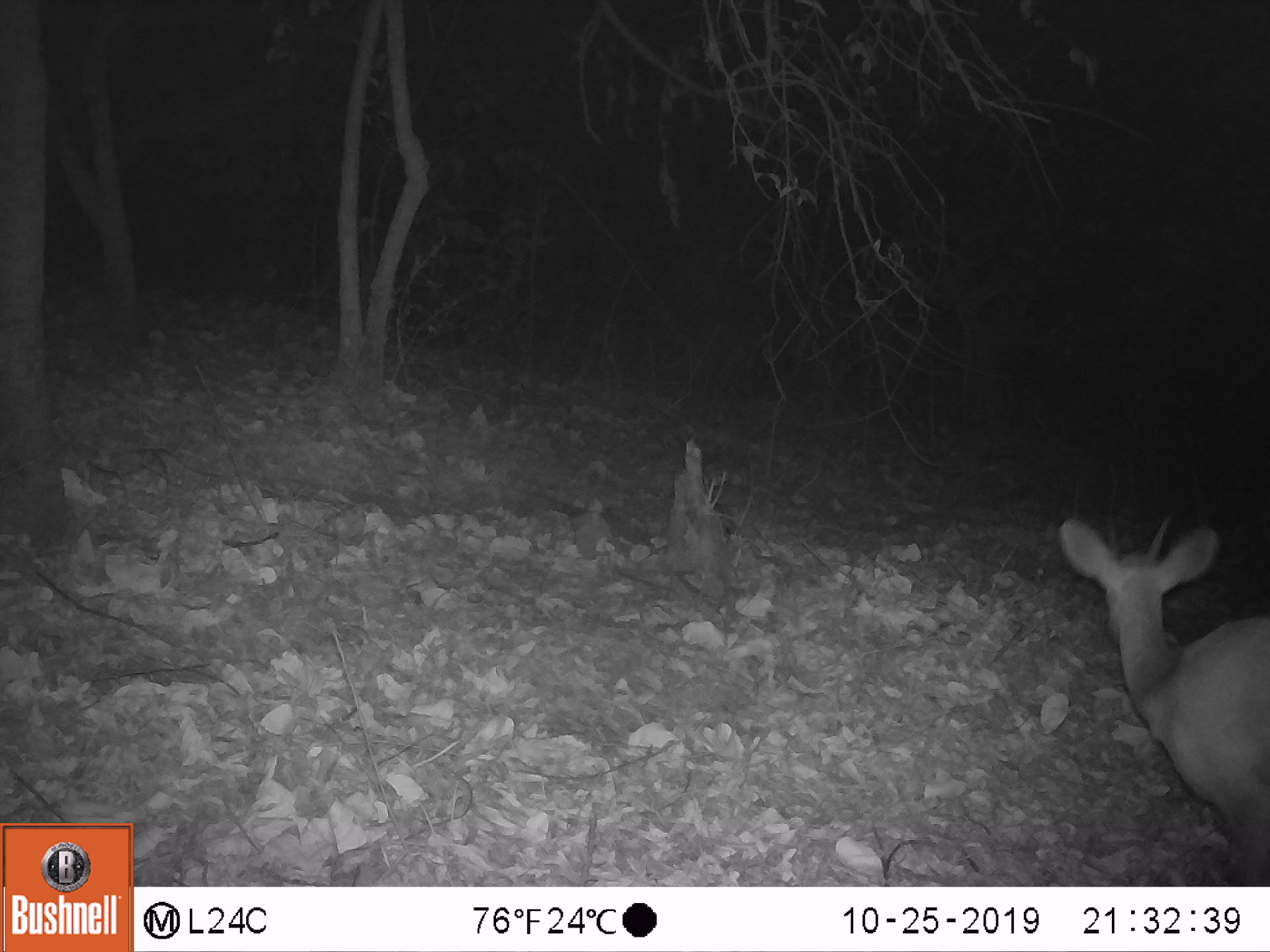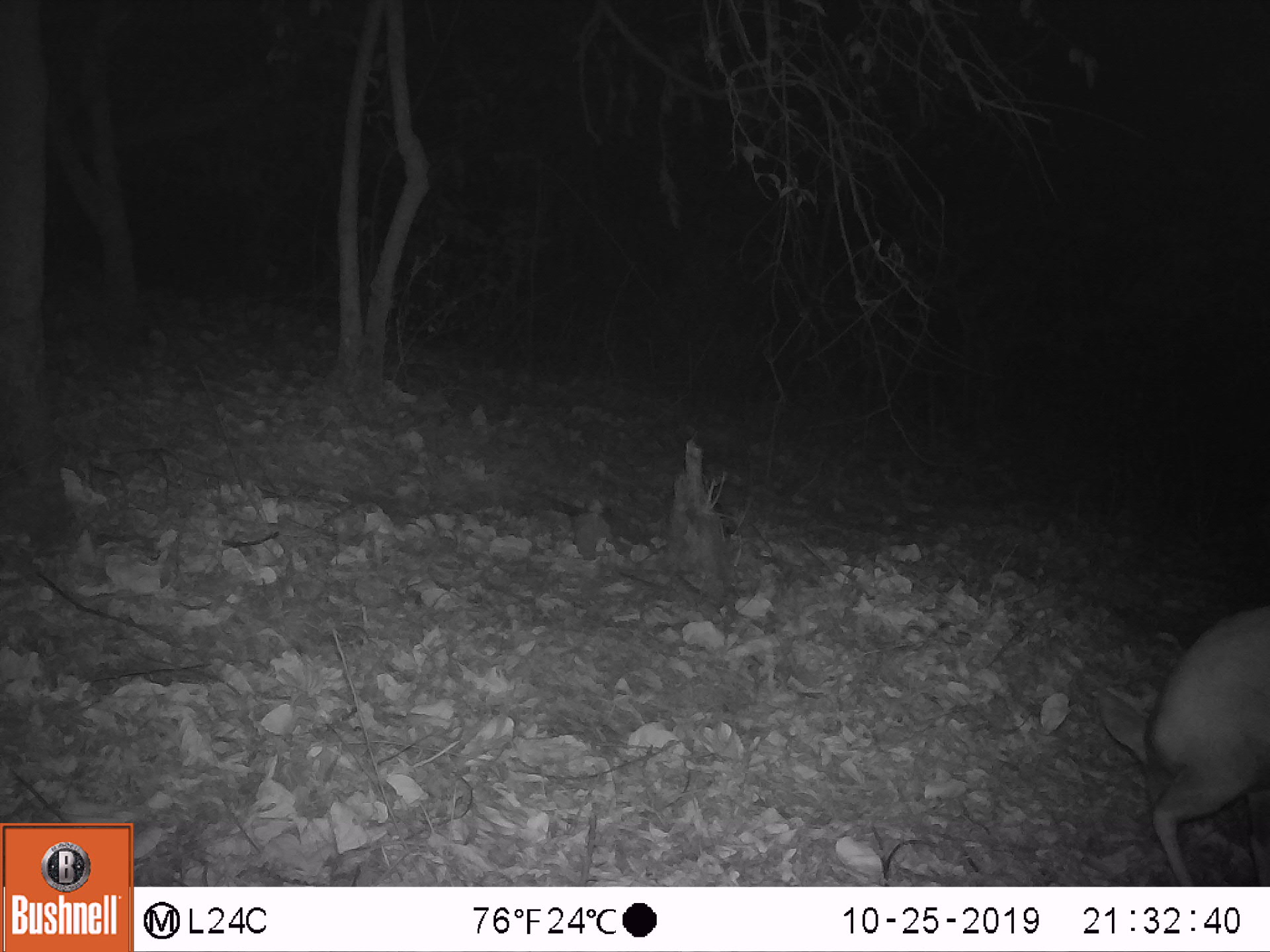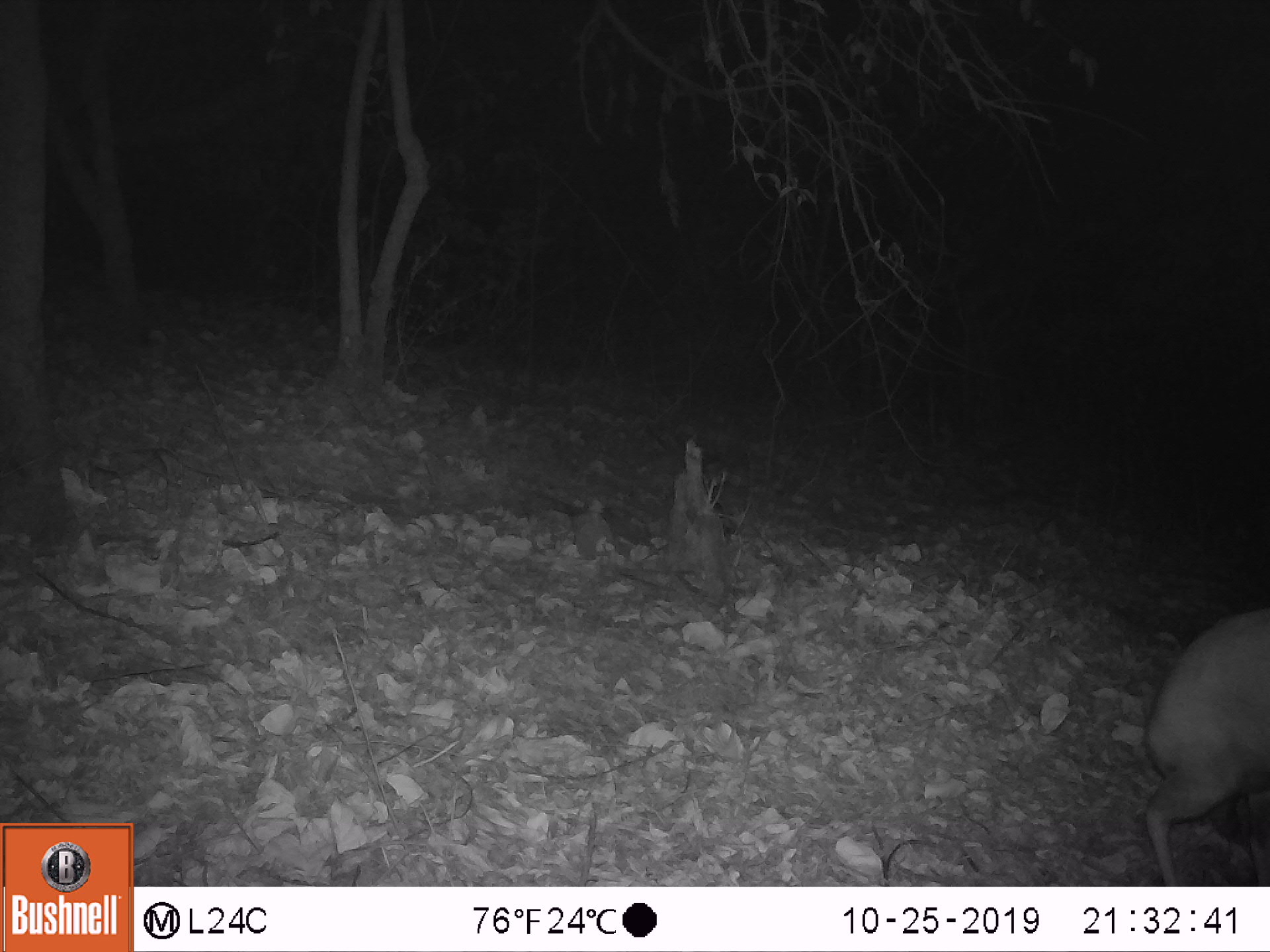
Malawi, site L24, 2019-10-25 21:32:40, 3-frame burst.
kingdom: Animalia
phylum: Chordata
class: Mammalia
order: Artiodactyla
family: Bovidae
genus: Tragelaphus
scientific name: Tragelaphus sylvaticus sylvaticus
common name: cape bushbuck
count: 1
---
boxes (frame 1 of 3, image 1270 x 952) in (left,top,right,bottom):
cape bushbuck: (1051,504,1264,864)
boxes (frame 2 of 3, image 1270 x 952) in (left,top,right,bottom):
cape bushbuck: (1070,595,1260,877)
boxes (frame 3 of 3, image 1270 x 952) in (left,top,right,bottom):
cape bushbuck: (1127,601,1263,880)